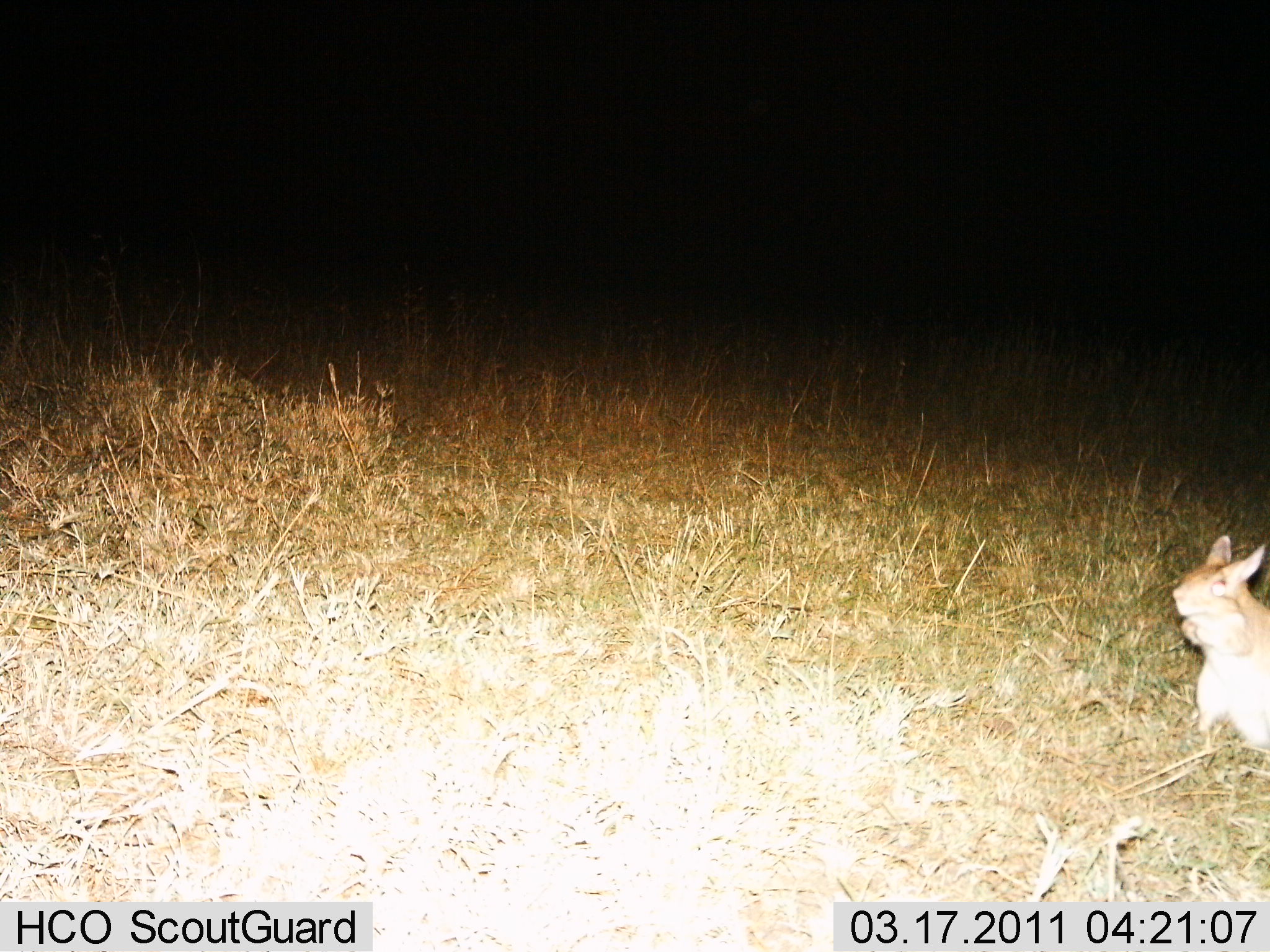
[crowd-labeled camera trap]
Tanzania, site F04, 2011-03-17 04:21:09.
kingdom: Animalia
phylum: Chordata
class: Mammalia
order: Rodentia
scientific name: Rodentia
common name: rodents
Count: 1.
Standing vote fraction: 80%.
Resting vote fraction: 0%.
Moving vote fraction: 10%.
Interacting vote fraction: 0%.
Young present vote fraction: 0%.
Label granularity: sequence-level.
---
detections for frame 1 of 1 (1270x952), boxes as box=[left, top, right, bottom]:
animal: box=[1170, 534, 1270, 765]